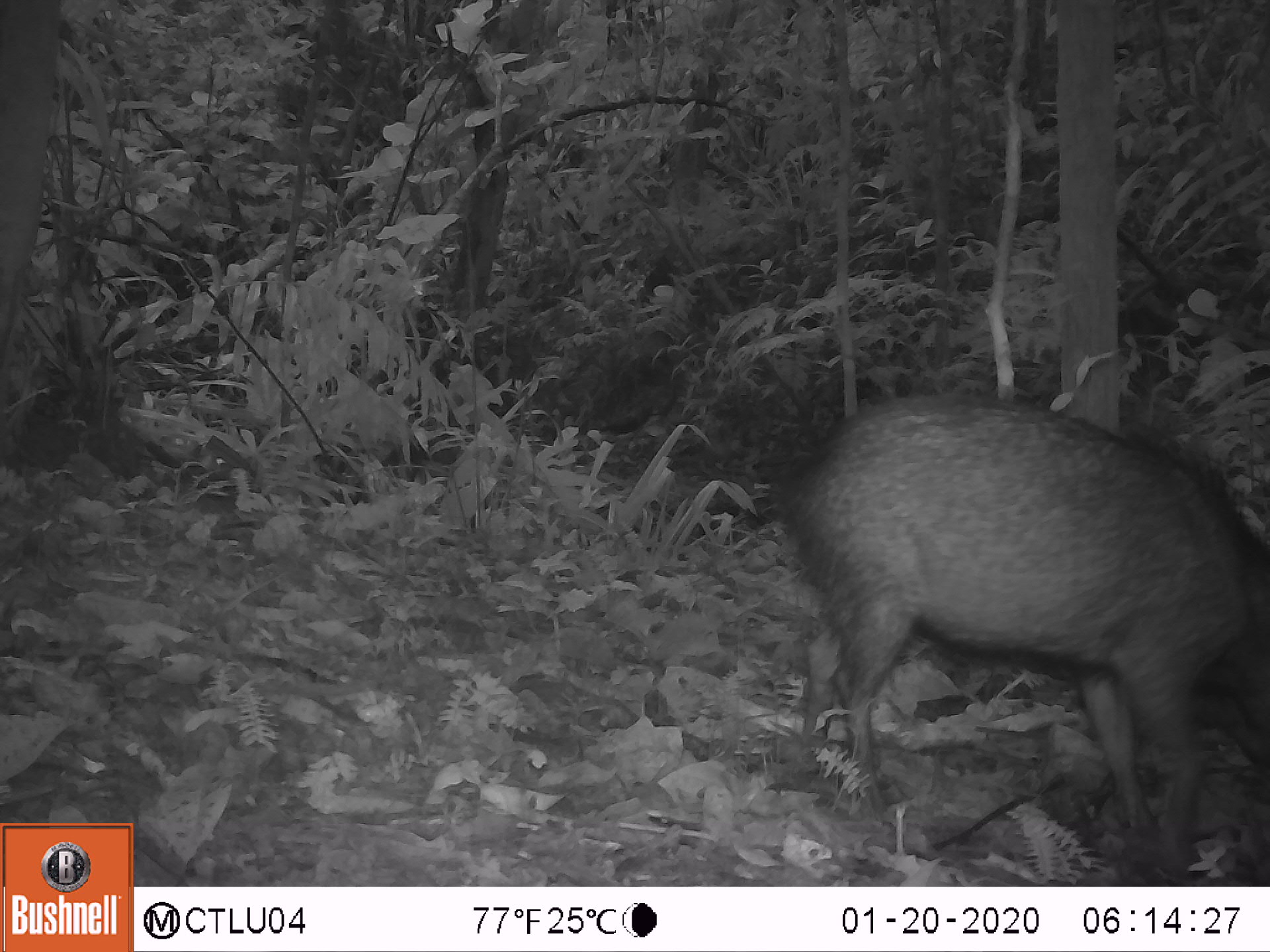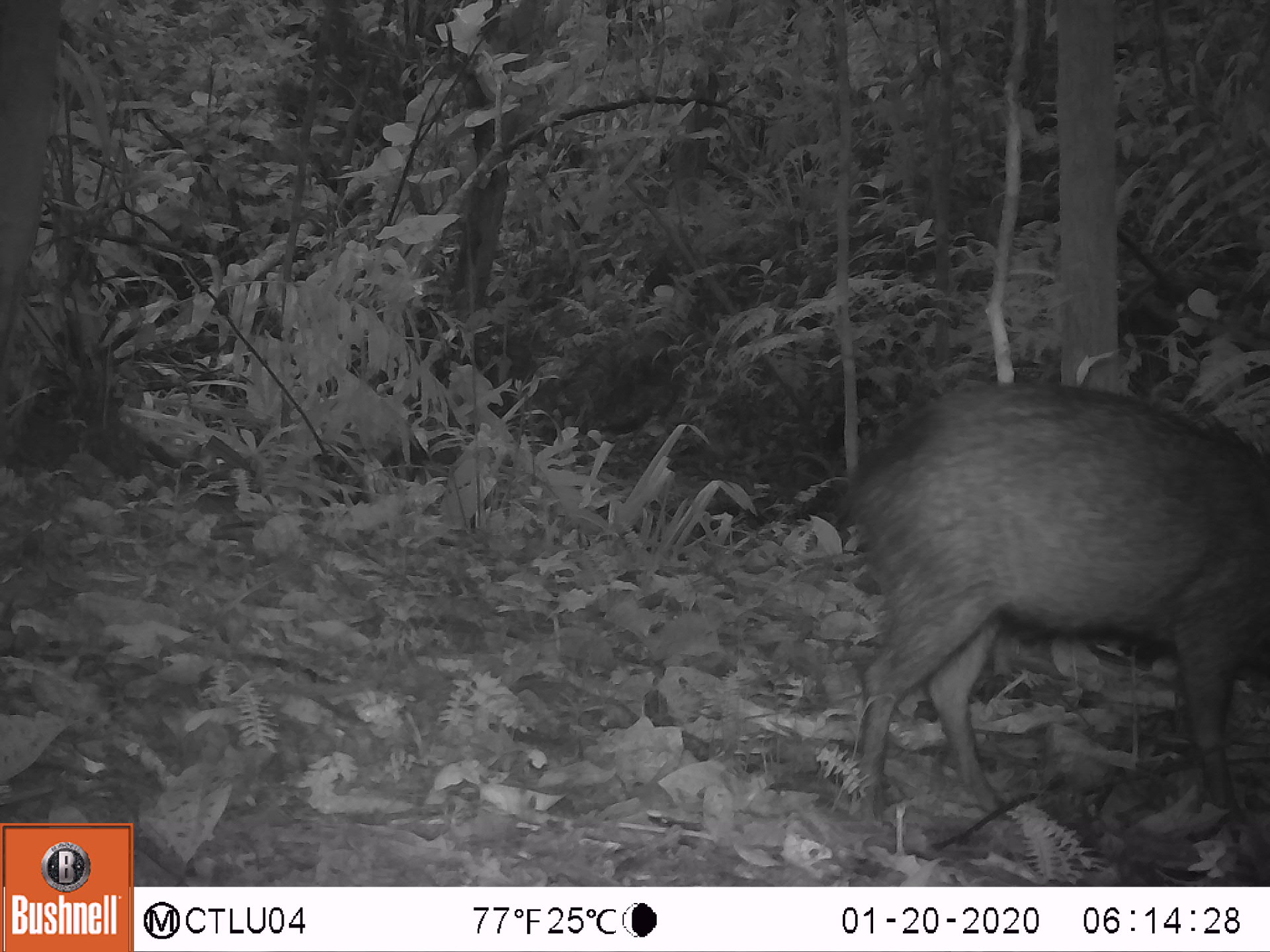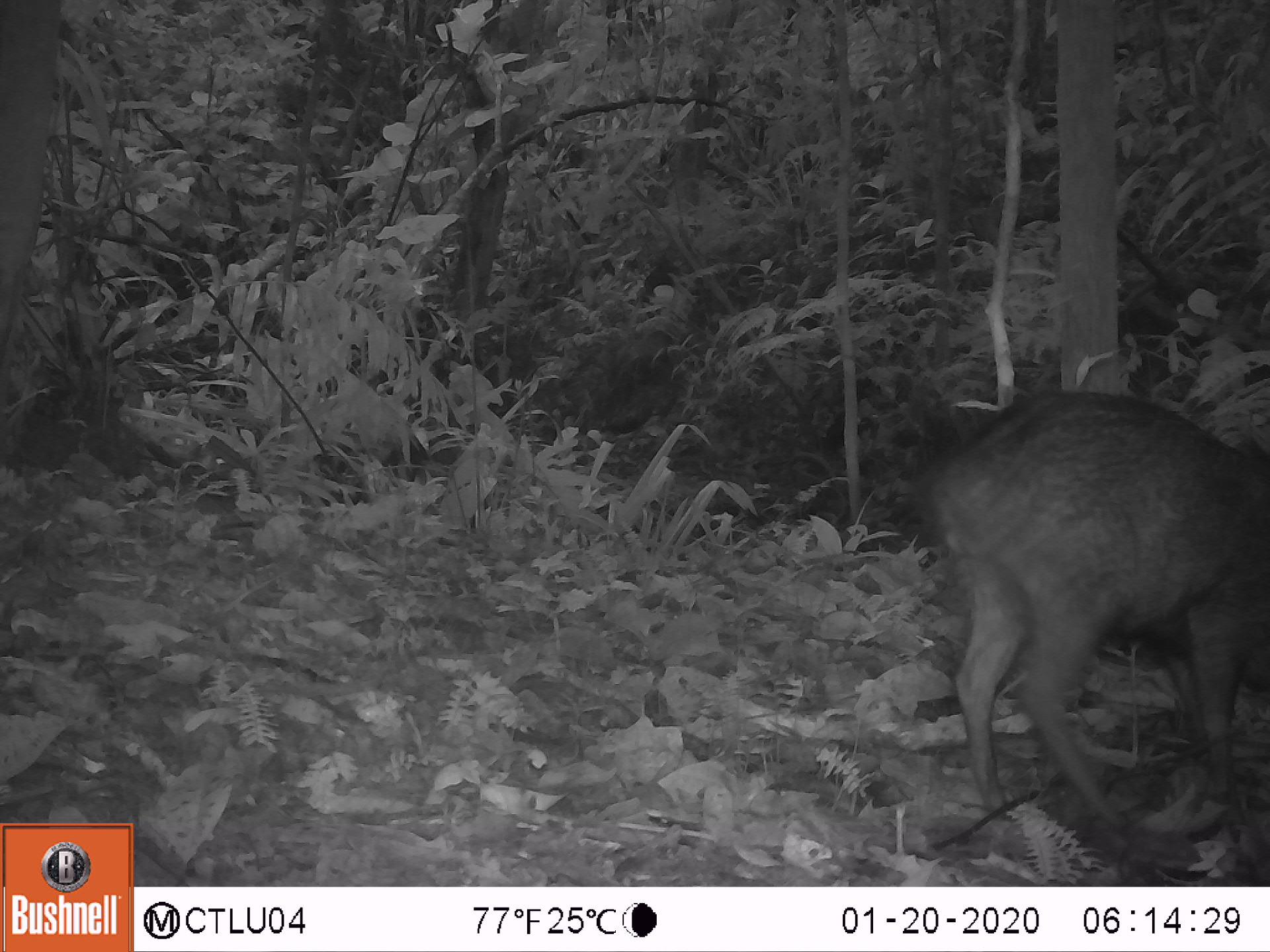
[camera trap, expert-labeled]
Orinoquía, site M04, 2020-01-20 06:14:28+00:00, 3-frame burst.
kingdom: Animalia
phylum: Chordata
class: Mammalia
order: Artiodactyla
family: Tayassuidae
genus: Pecari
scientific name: Pecari tajacu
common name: collared peccary